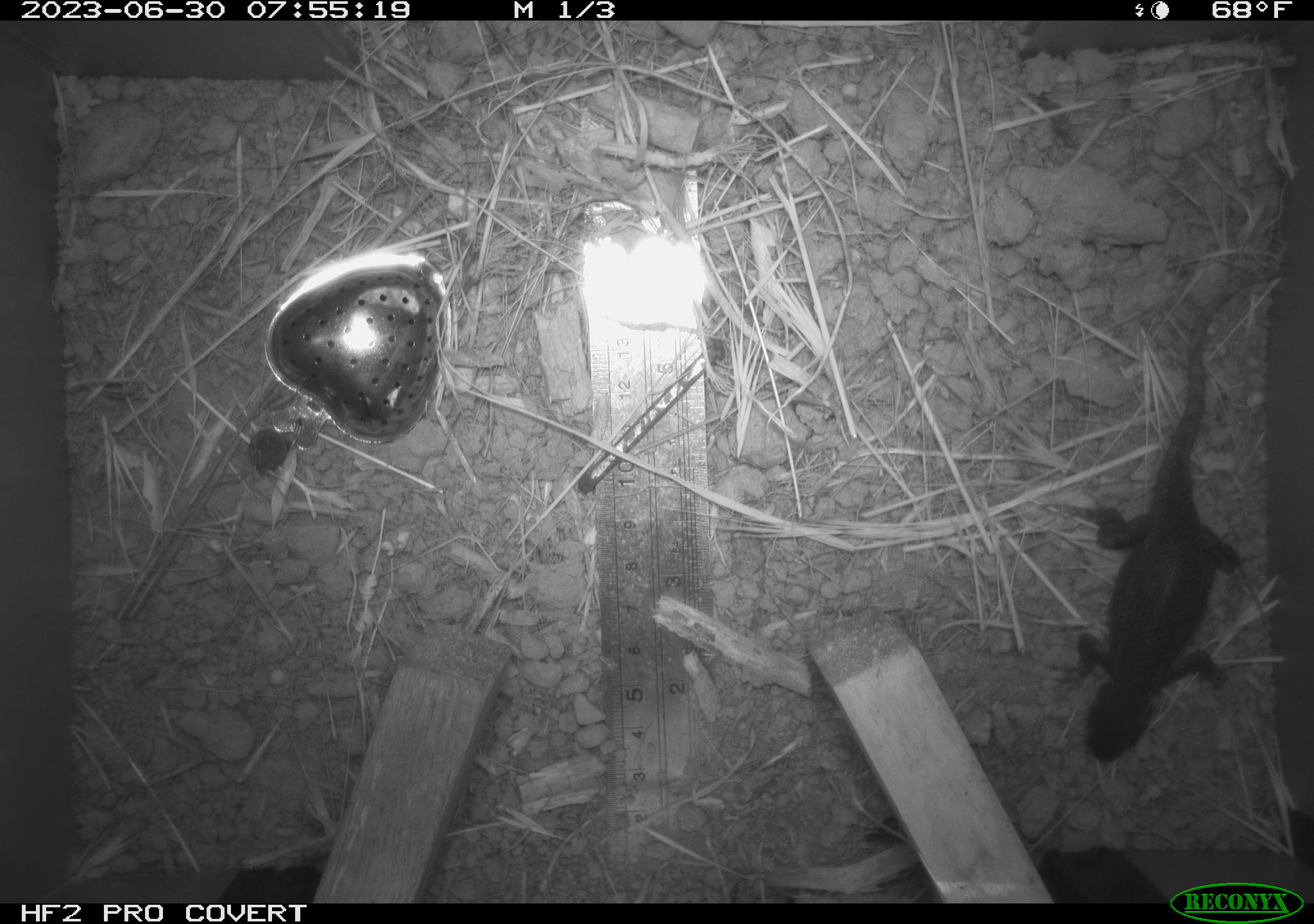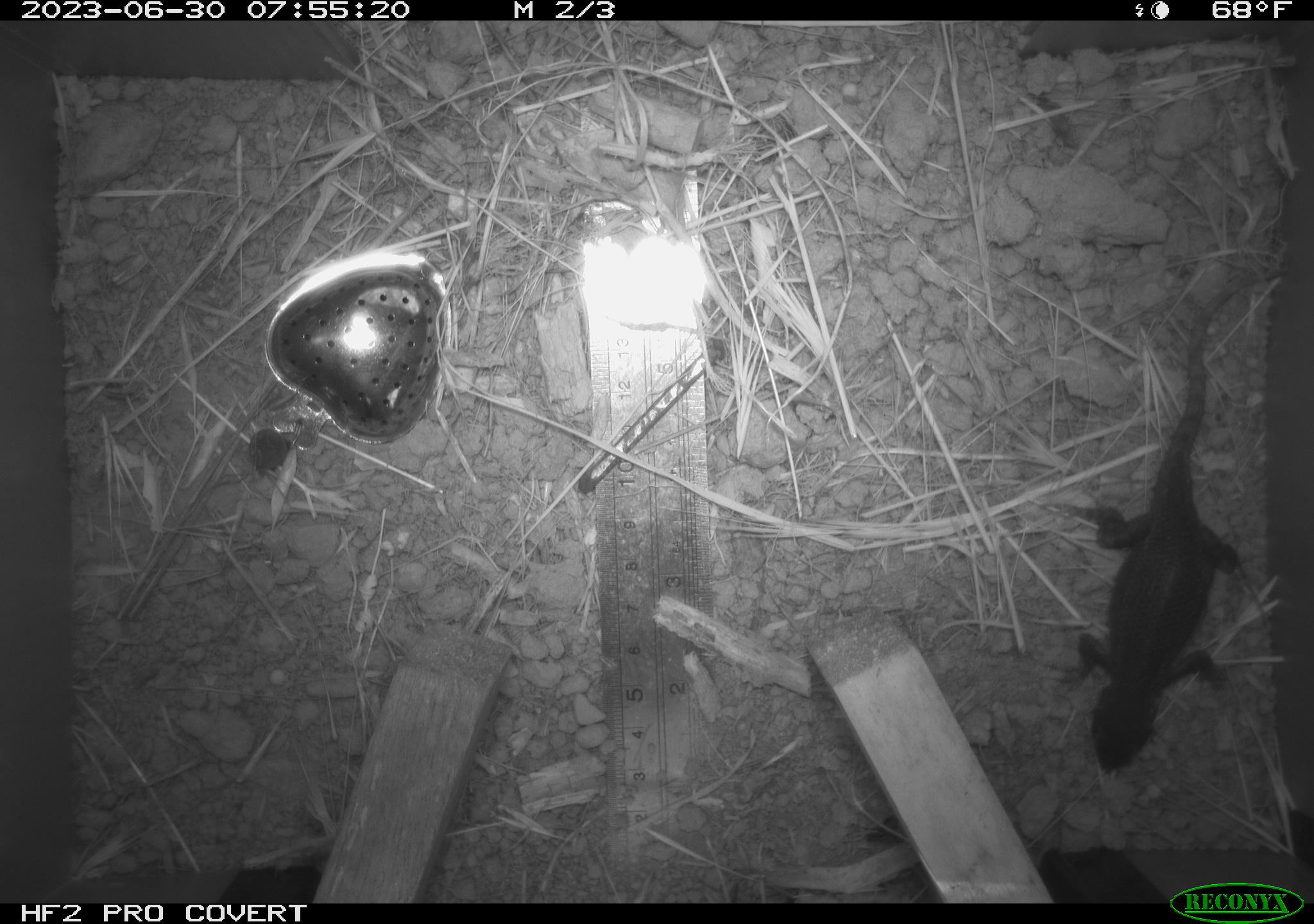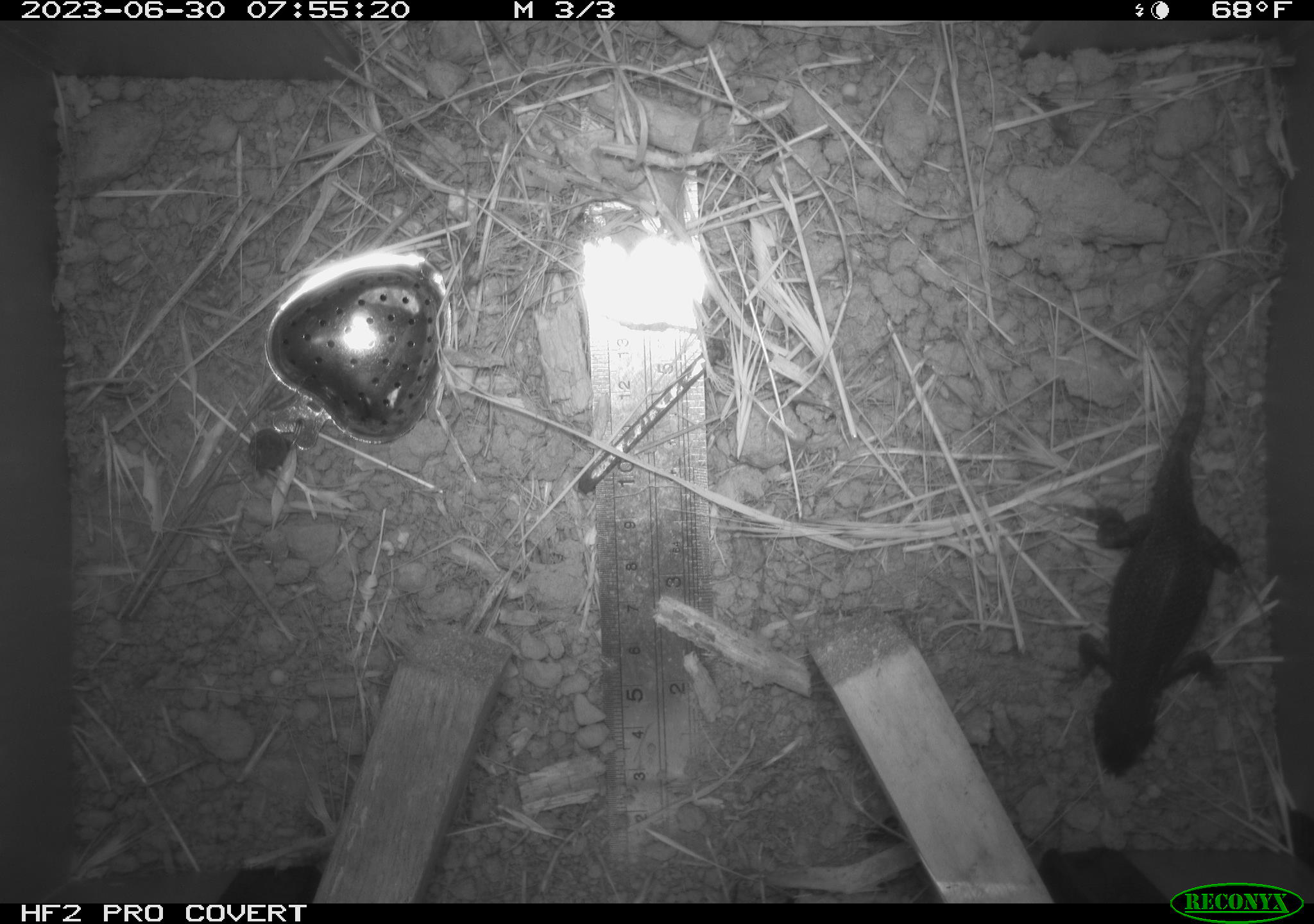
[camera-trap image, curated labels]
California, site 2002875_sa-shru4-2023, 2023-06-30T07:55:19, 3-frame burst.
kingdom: Animalia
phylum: Chordata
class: Reptilia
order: Squamata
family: Phrynosomatidae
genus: Sceloporus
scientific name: Sceloporus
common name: spiny lizards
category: sceloporus species